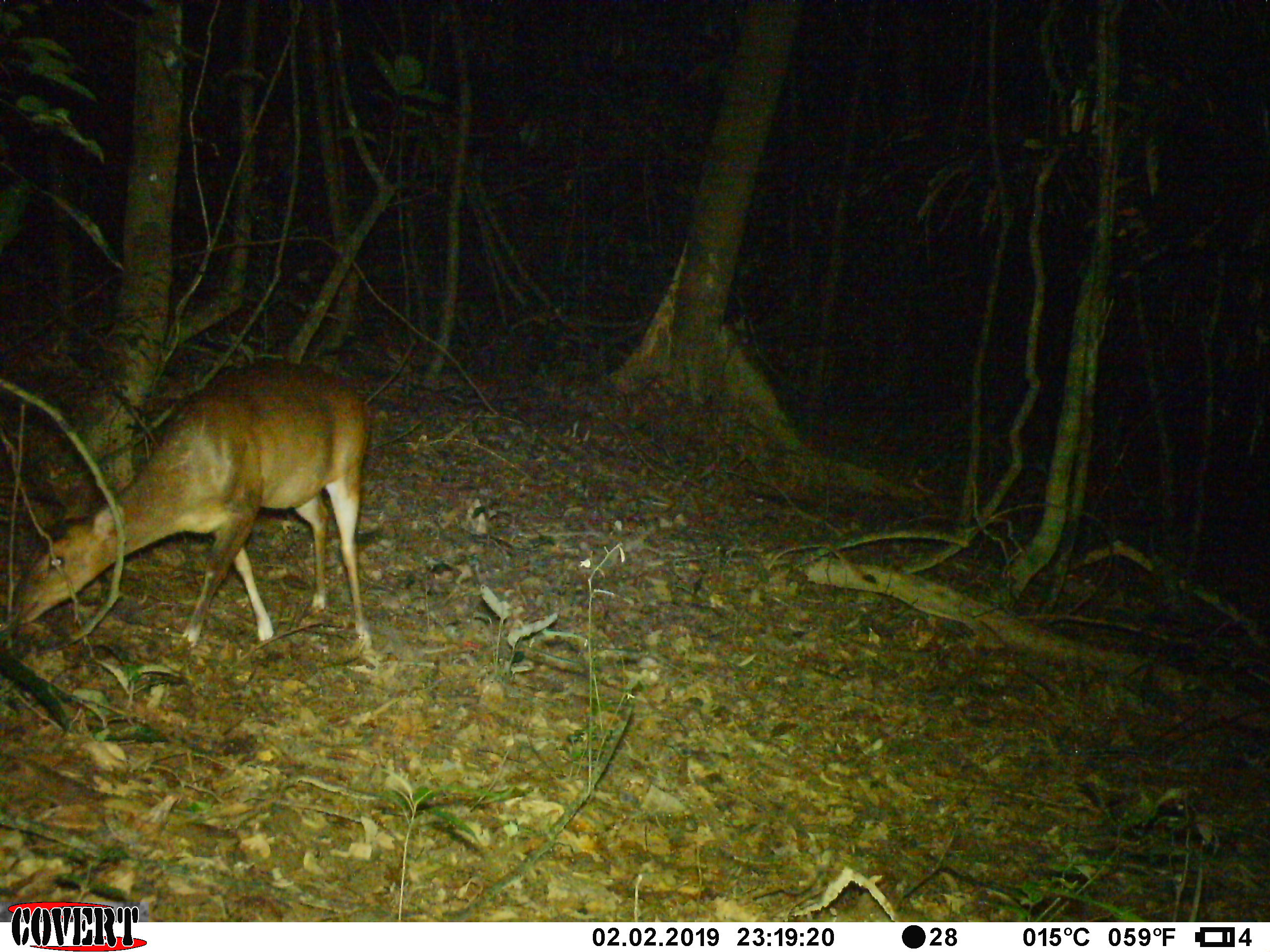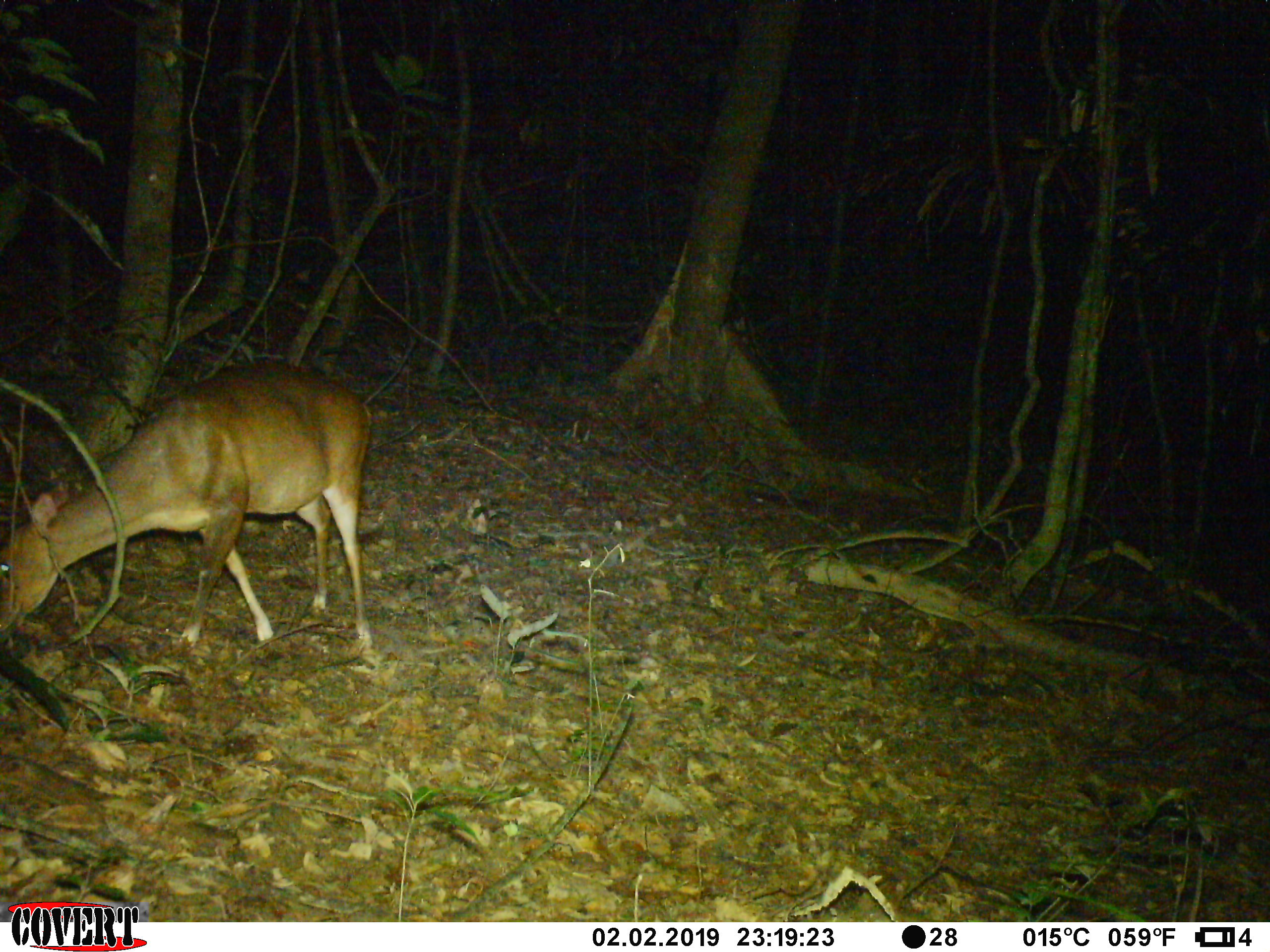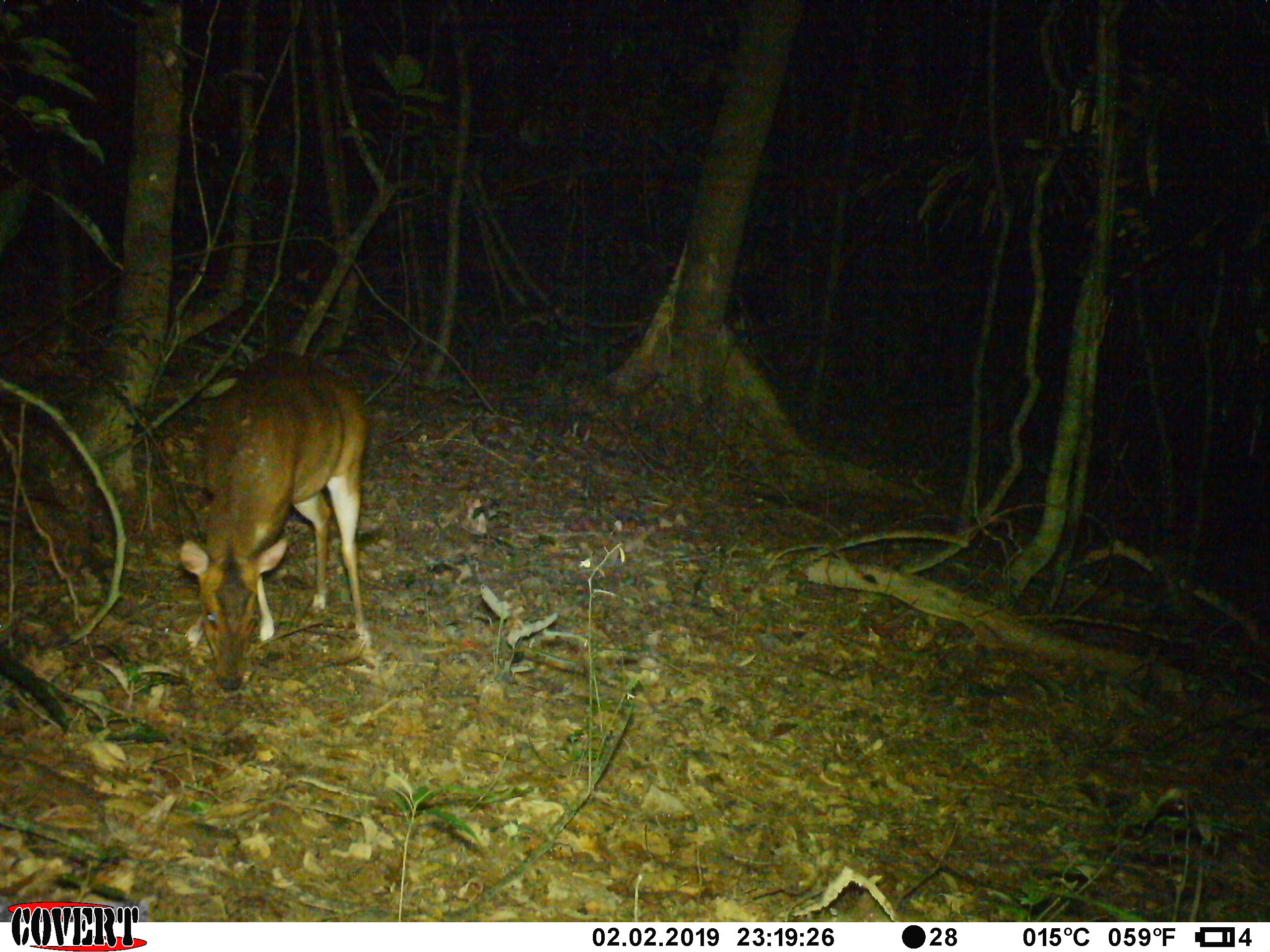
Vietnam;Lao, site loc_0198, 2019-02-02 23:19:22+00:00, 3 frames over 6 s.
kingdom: Animalia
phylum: Chordata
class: Mammalia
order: Artiodactyla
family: Cervidae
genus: Muntiacus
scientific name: Muntiacus vuquangensis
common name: large-antlered muntjac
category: large antlered muntjac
Large antlered muntjac (large-antlered muntjac) (Muntiacus vuquangensis). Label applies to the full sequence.